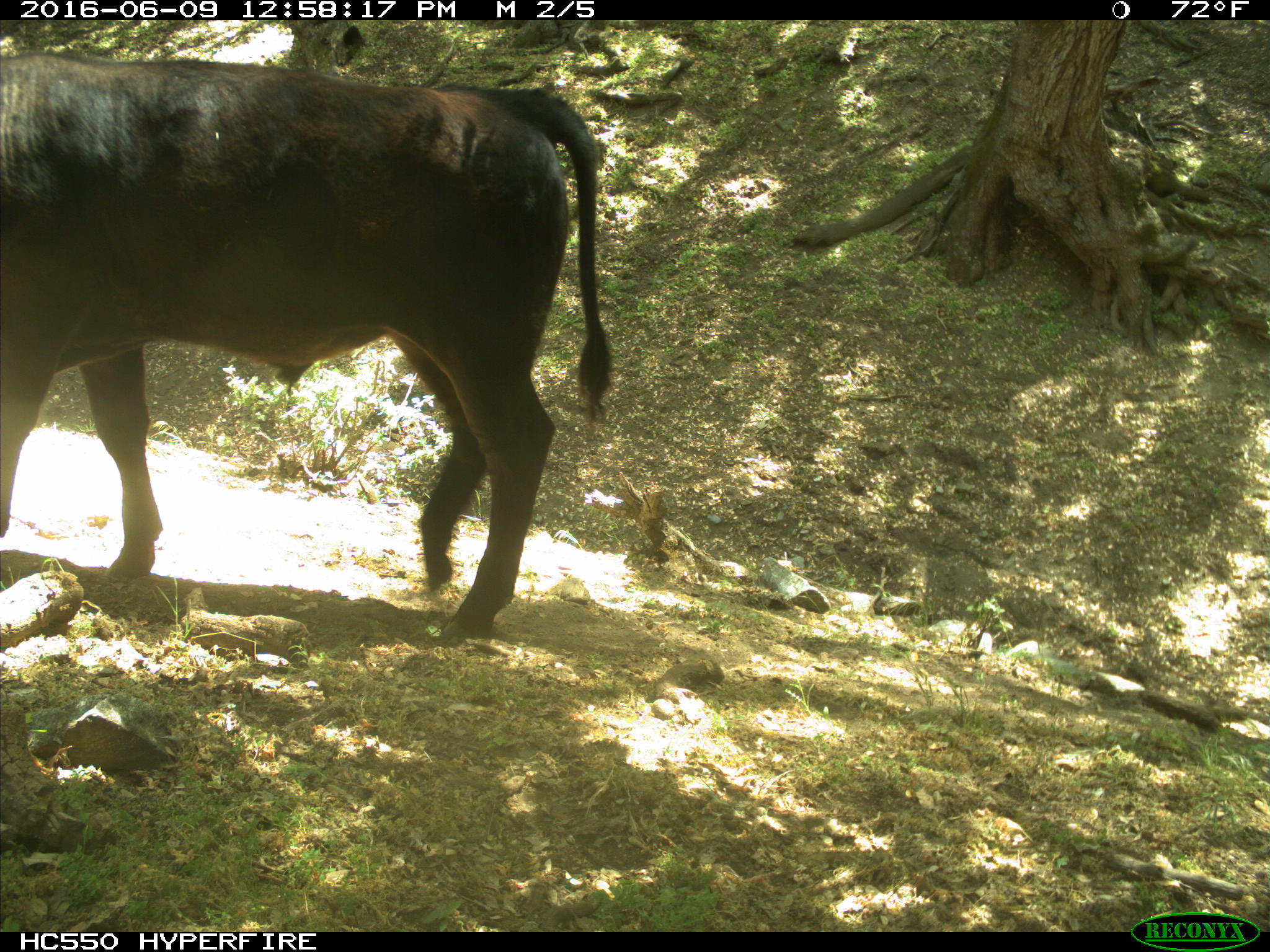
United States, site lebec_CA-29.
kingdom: Animalia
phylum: Chordata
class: Mammalia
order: Artiodactyla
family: Bovidae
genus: Bos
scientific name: Bos taurus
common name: domestic cow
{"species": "Bos taurus (domestic cow)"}